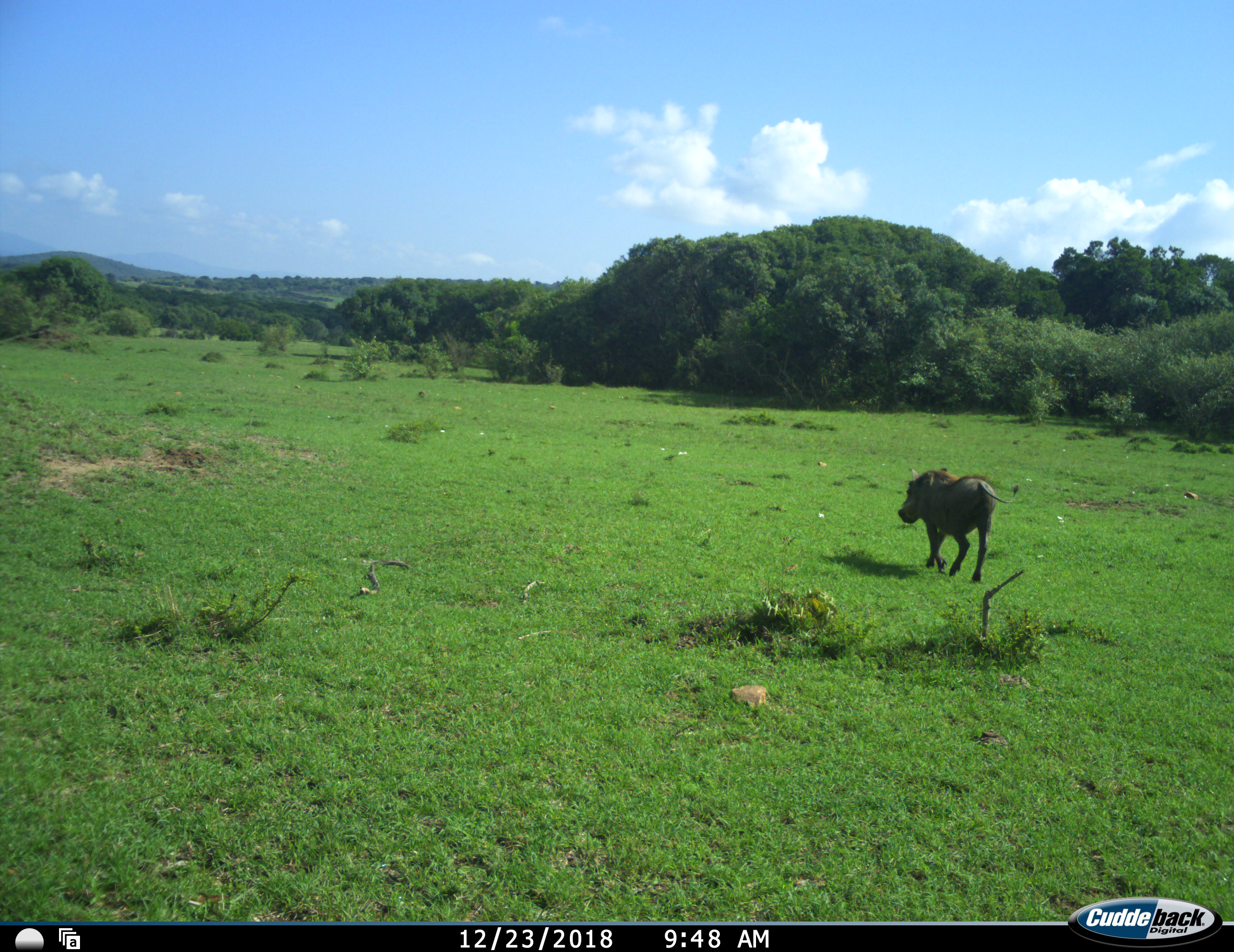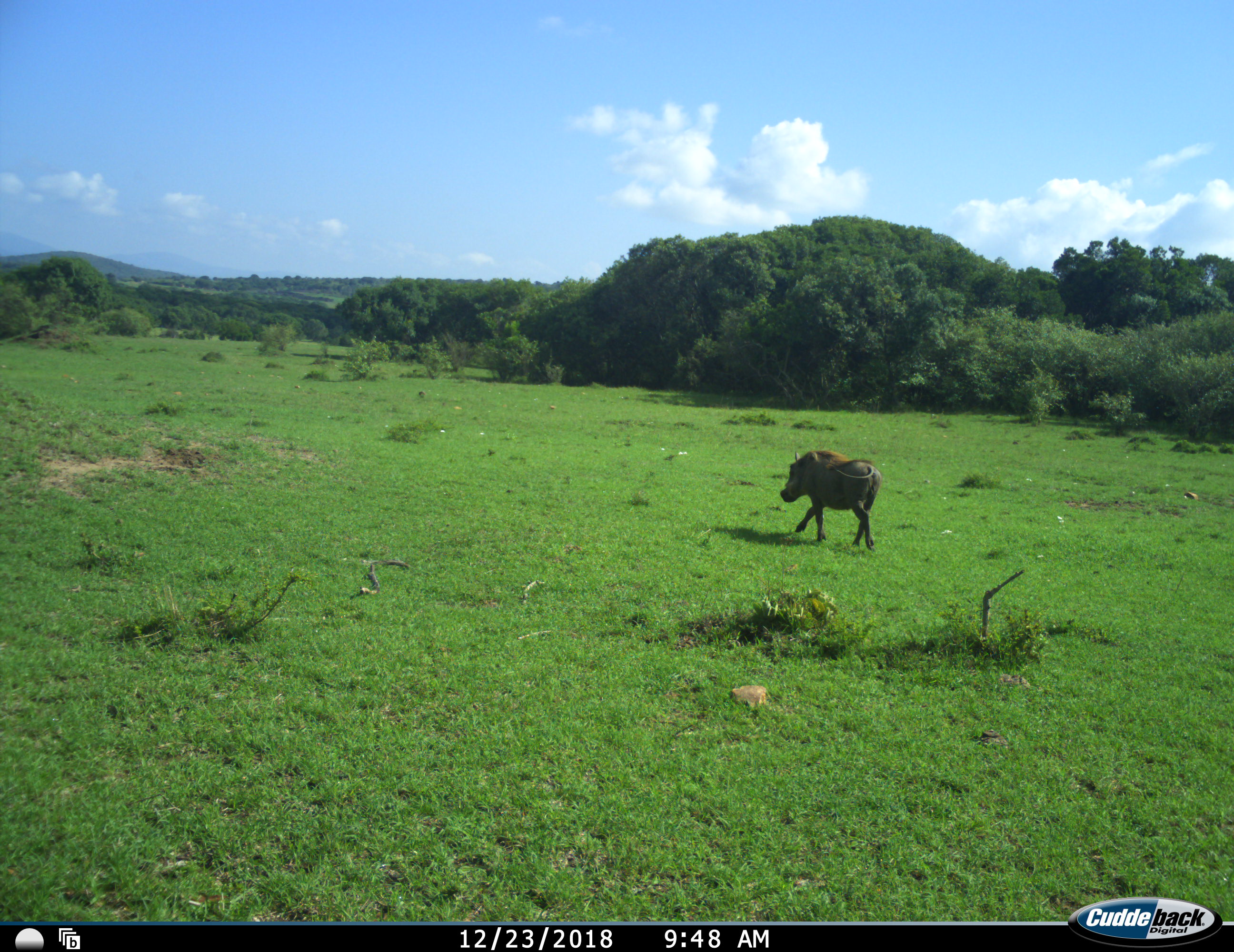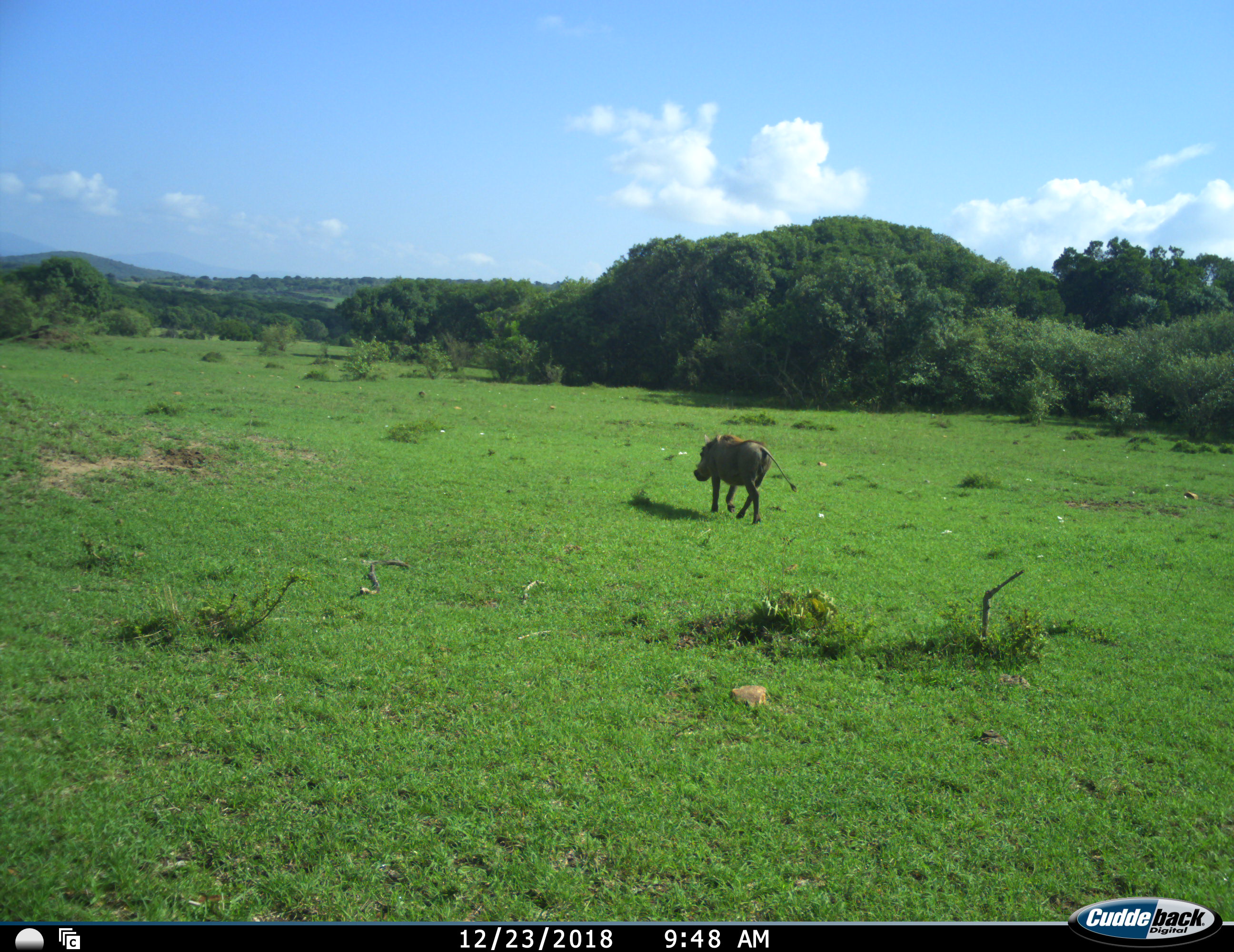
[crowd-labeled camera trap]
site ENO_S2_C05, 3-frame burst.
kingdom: Animalia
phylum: Chordata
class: Mammalia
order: Artiodactyla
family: Suidae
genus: Phacochoerus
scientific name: Phacochoerus africanus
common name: warthog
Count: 1.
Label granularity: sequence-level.